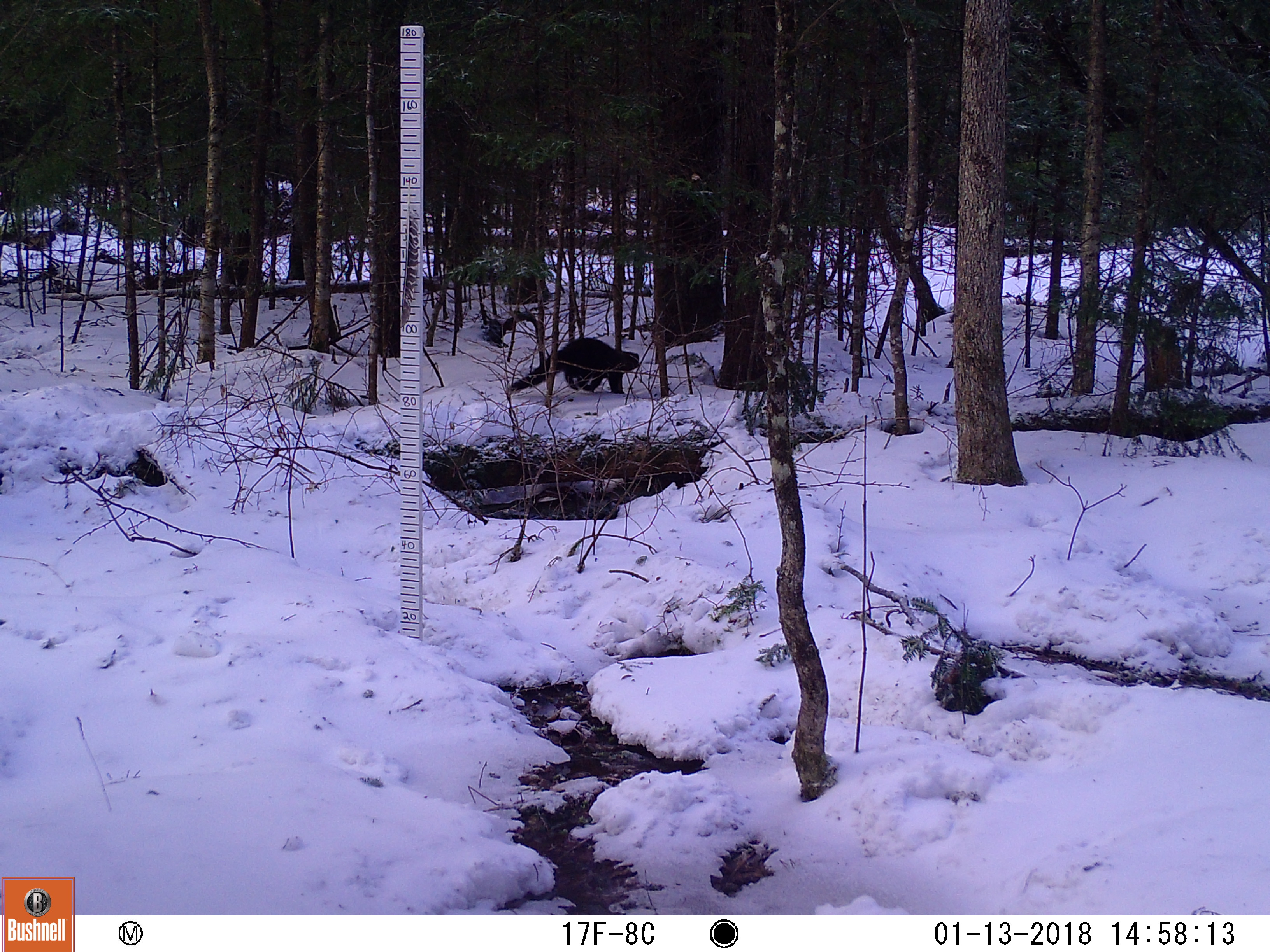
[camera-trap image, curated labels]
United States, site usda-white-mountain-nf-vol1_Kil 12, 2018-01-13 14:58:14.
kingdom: Animalia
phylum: Chordata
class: Mammalia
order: Carnivora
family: Mustelidae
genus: Pekania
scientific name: Pekania pennanti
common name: fisher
Fisher (Pekania pennanti).